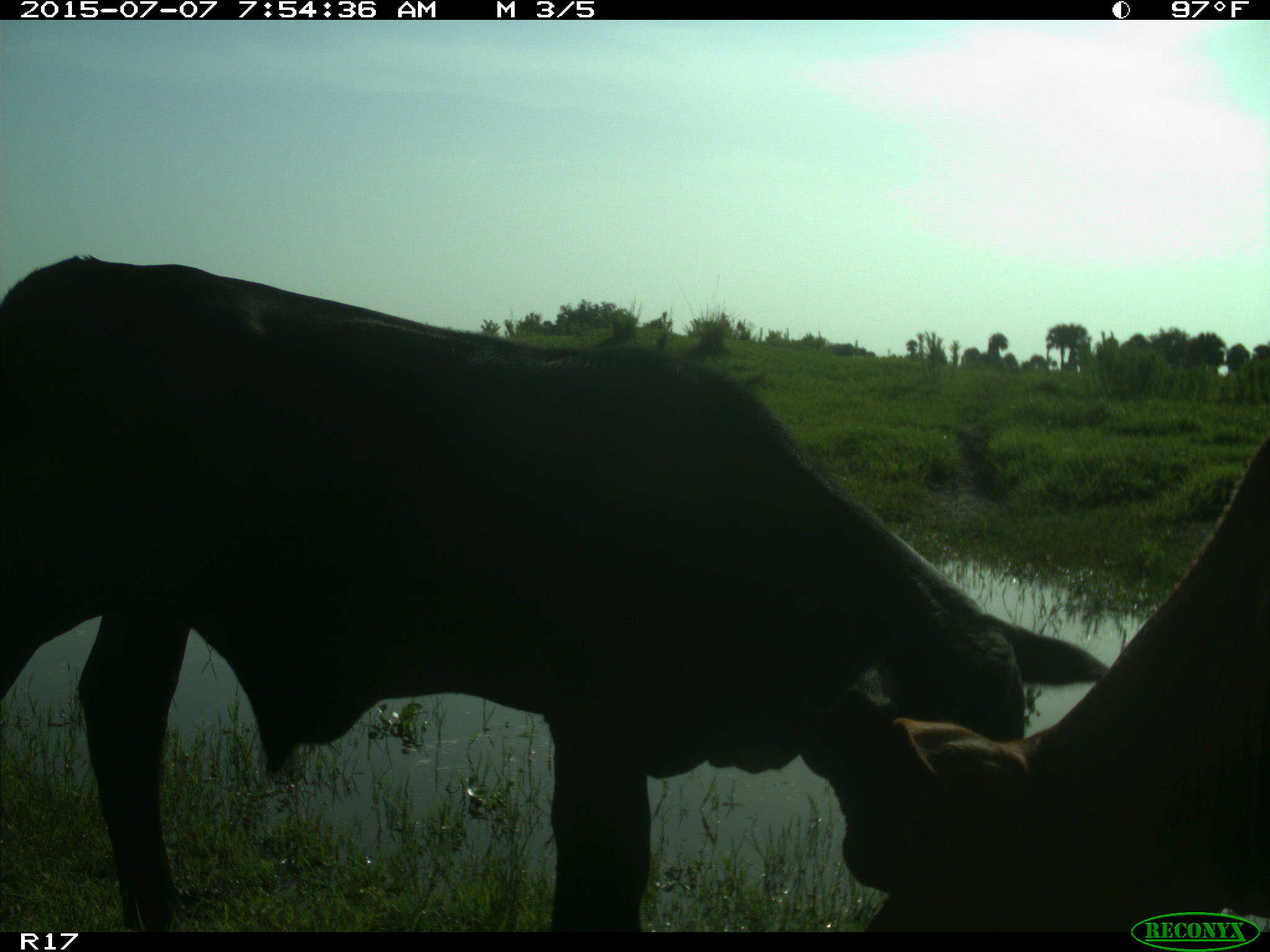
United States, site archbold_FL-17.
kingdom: Animalia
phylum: Chordata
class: Mammalia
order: Artiodactyla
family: Bovidae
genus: Bos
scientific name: Bos taurus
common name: domestic cow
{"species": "Bos taurus (domestic cow)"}